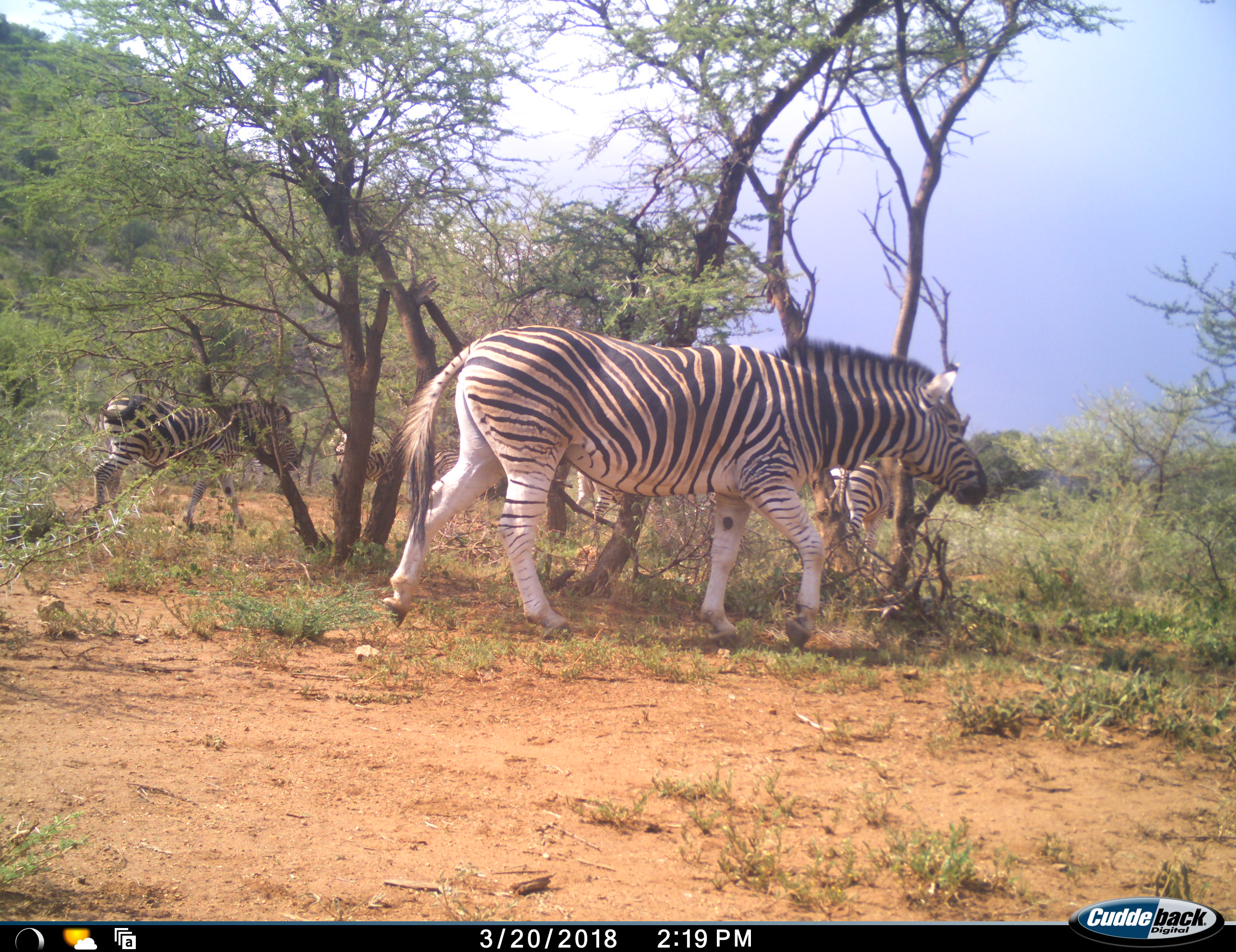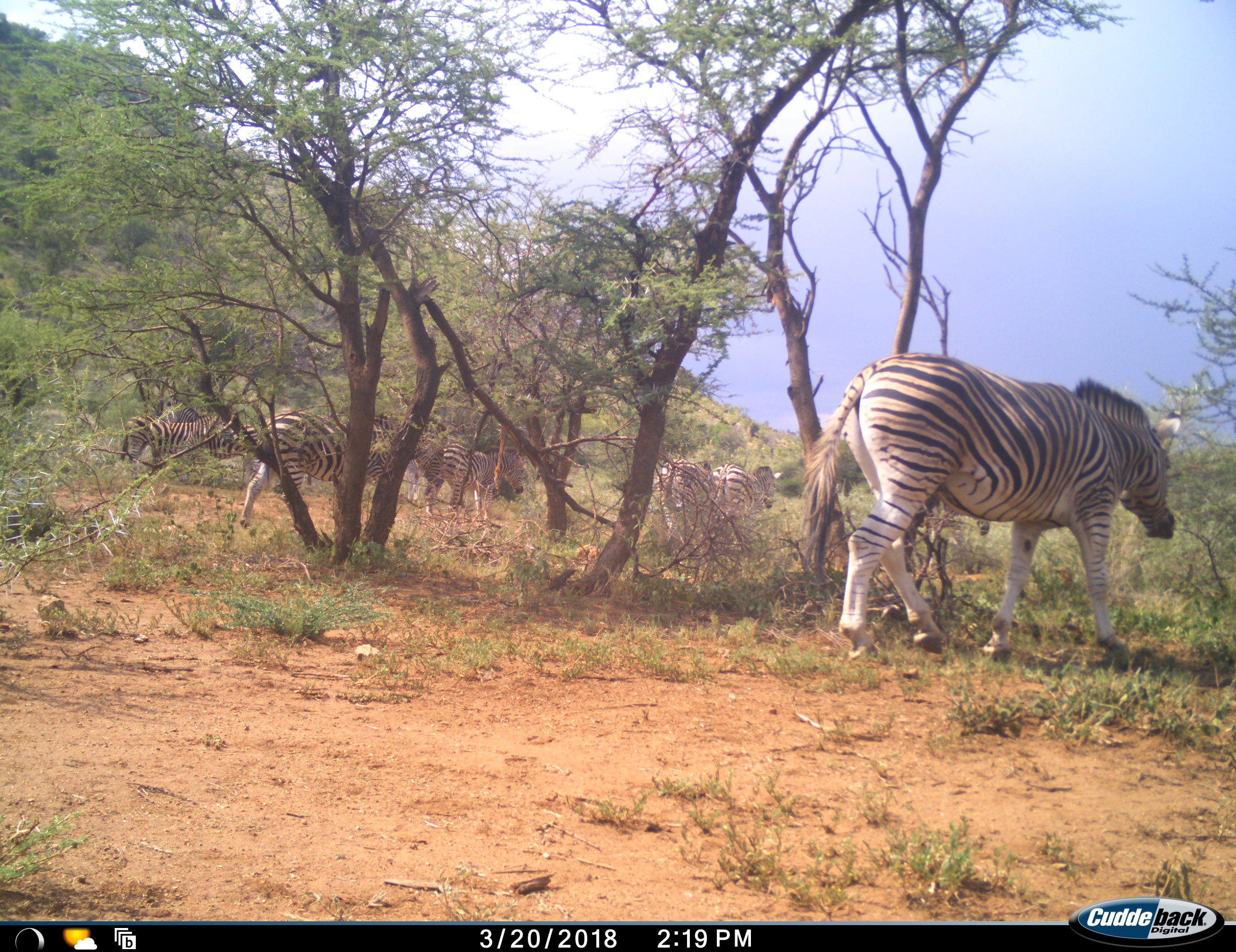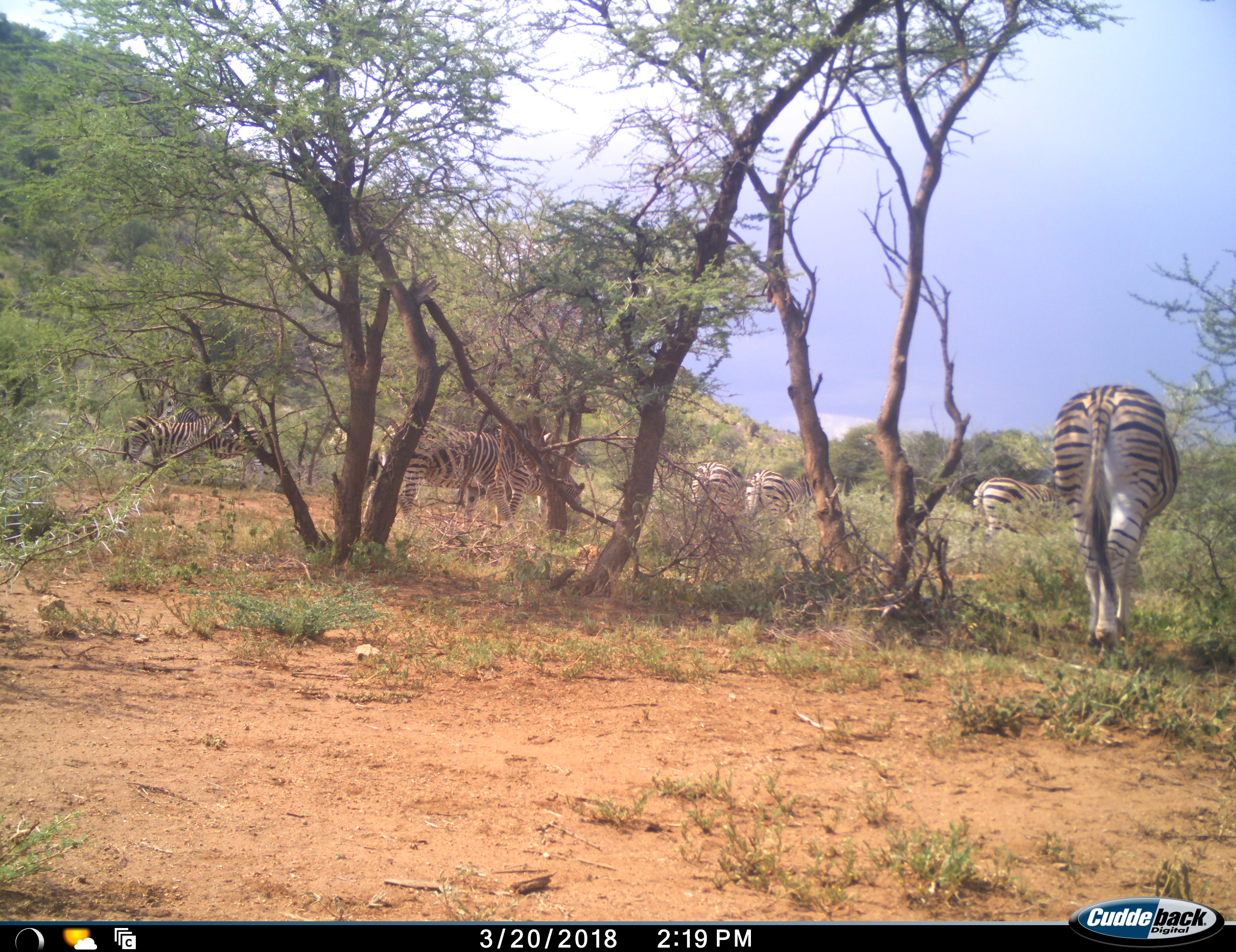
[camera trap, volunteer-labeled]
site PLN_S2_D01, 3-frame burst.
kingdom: Animalia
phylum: Chordata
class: Mammalia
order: Perissodactyla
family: Equidae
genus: Equus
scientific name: Equus quagga burchellii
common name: burchell's zebra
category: zebraburchells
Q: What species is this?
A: Zebraburchells (burchell's zebra) (Equus quagga burchellii).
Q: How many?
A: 7.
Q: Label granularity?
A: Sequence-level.